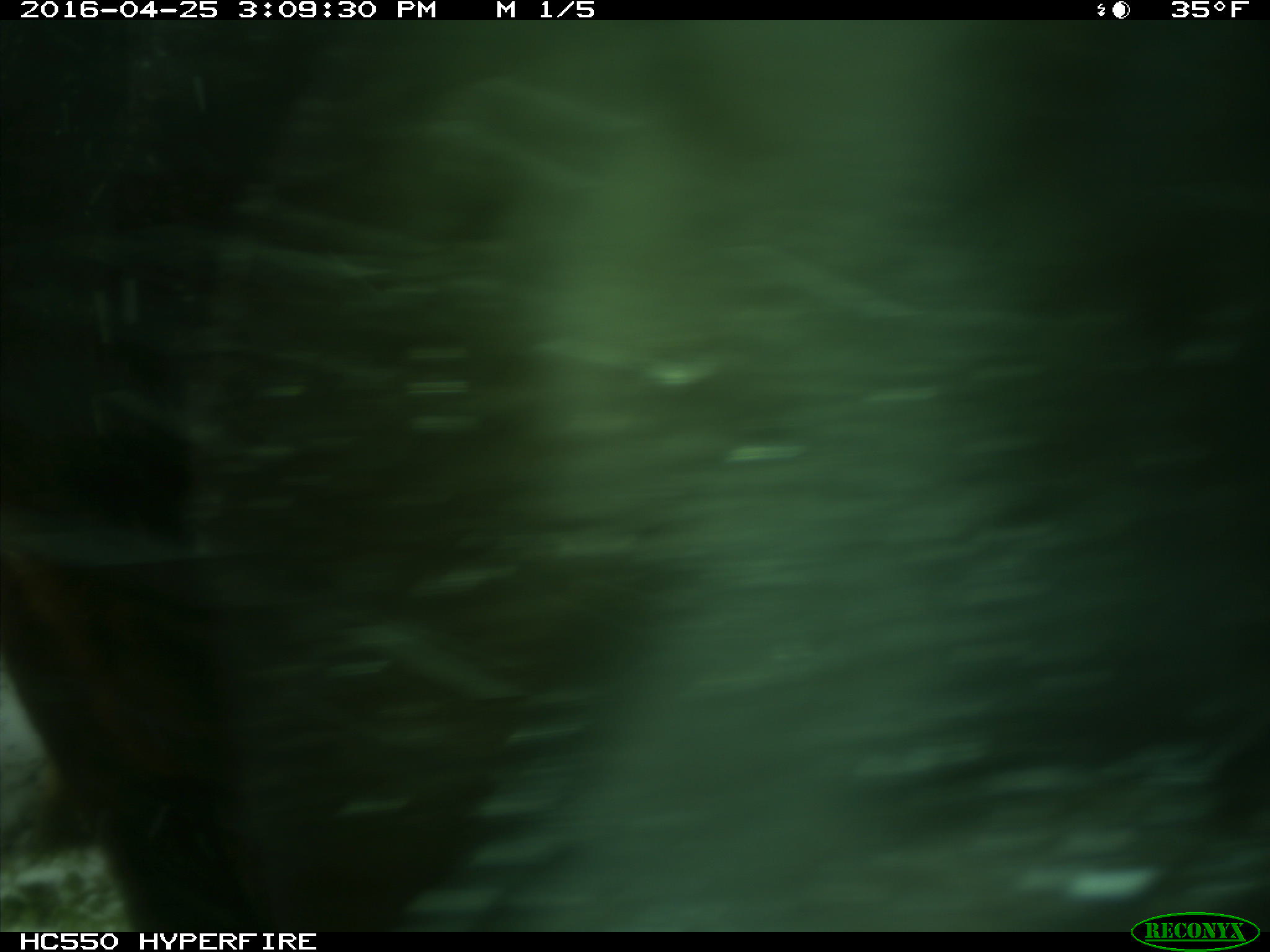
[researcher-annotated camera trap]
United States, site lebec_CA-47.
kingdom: Animalia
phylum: Chordata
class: Mammalia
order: Artiodactyla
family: Bovidae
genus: Bos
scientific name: Bos taurus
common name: domestic cow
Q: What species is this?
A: Bos taurus (domestic cow).